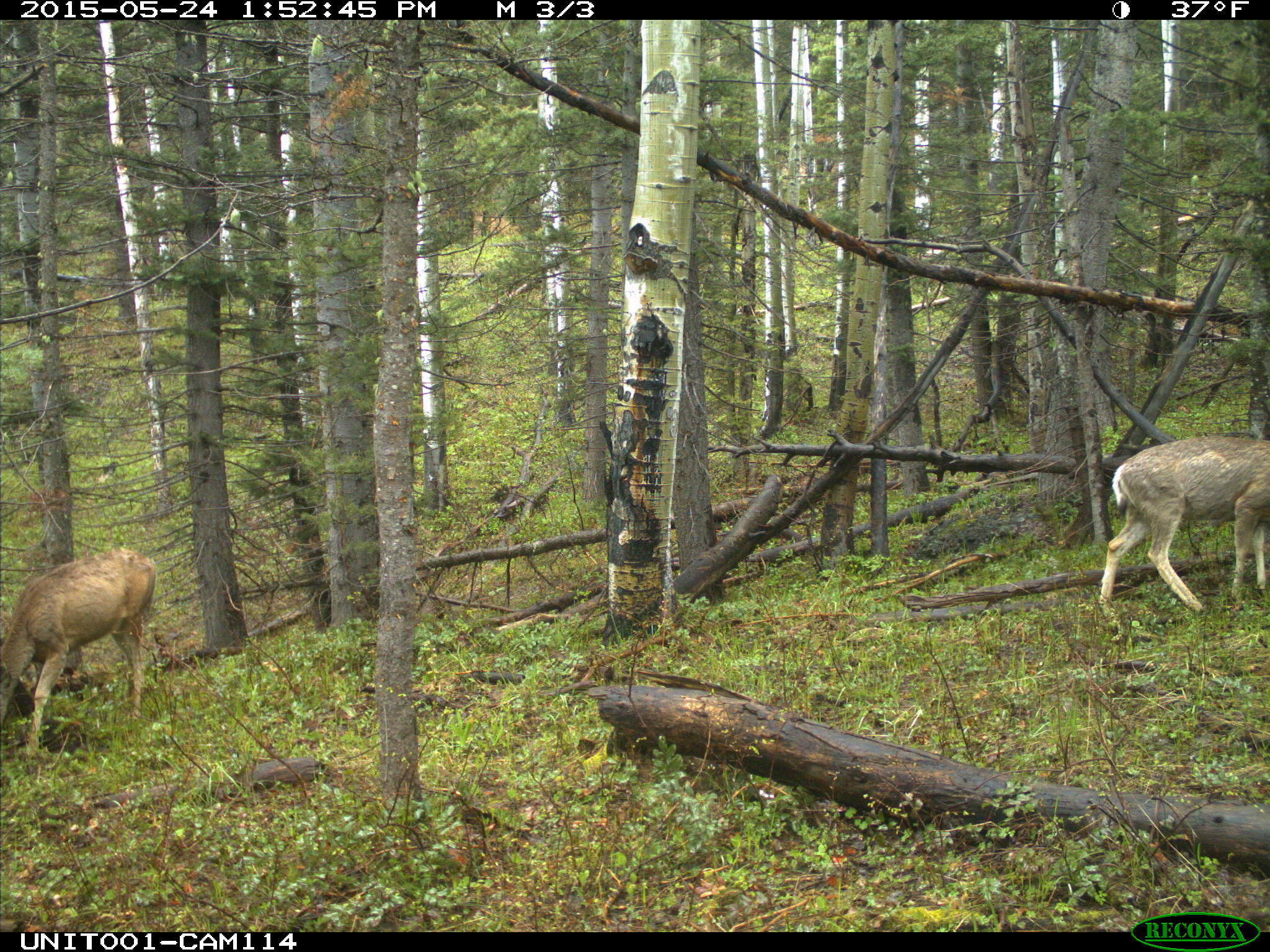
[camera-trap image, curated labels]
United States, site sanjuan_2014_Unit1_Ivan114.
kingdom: Animalia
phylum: Chordata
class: Mammalia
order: Artiodactyla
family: Cervidae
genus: Odocoileus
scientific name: Odocoileus hemionus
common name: mule deer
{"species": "Odocoileus hemionus (mule deer)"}